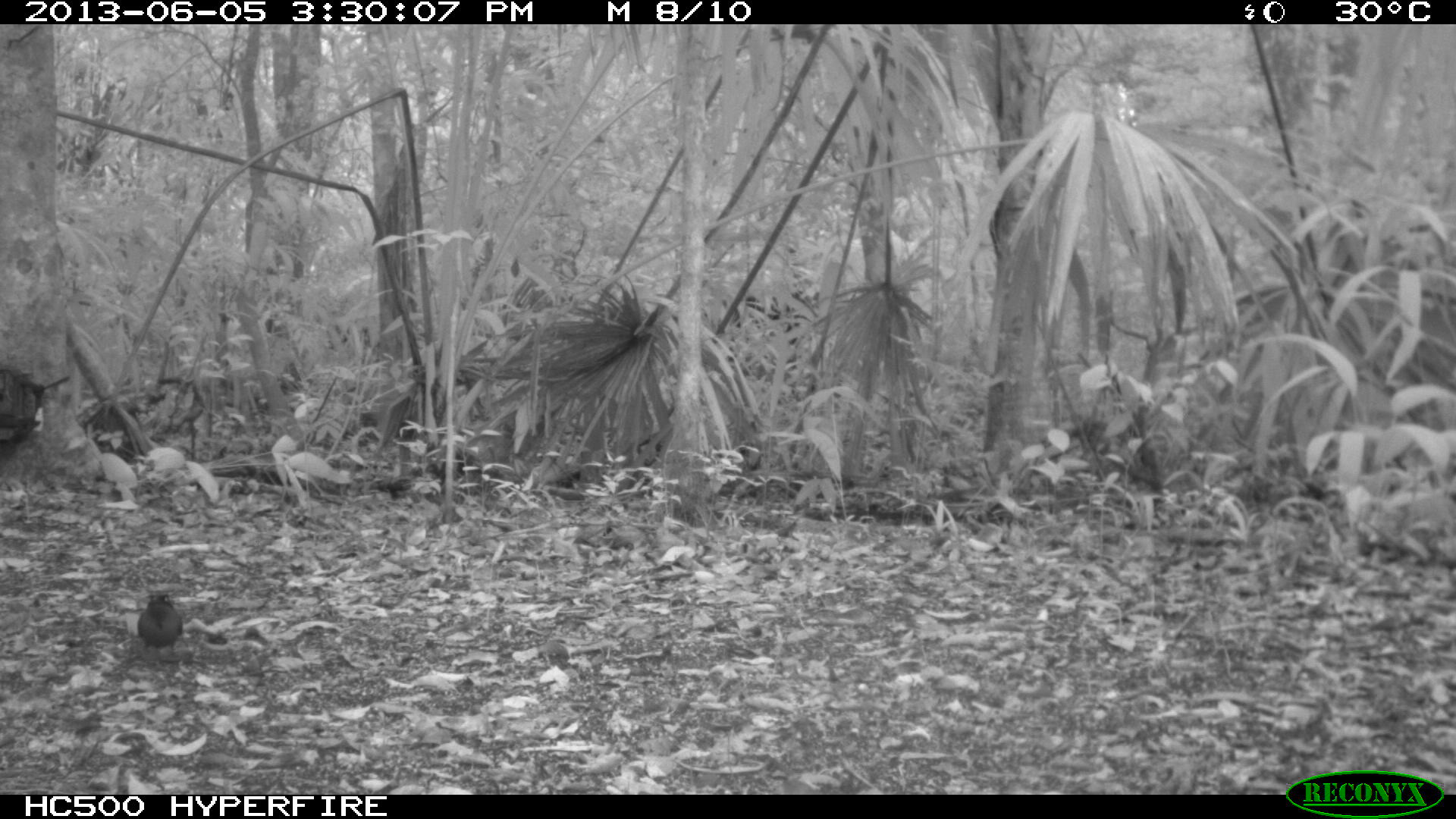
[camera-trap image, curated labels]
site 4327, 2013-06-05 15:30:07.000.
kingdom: Animalia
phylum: Chordata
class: Aves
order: Coraciiformes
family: Momotidae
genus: Momotus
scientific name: Momotus momota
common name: amazonian motmot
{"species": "Momotus momota (amazonian motmot)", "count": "1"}